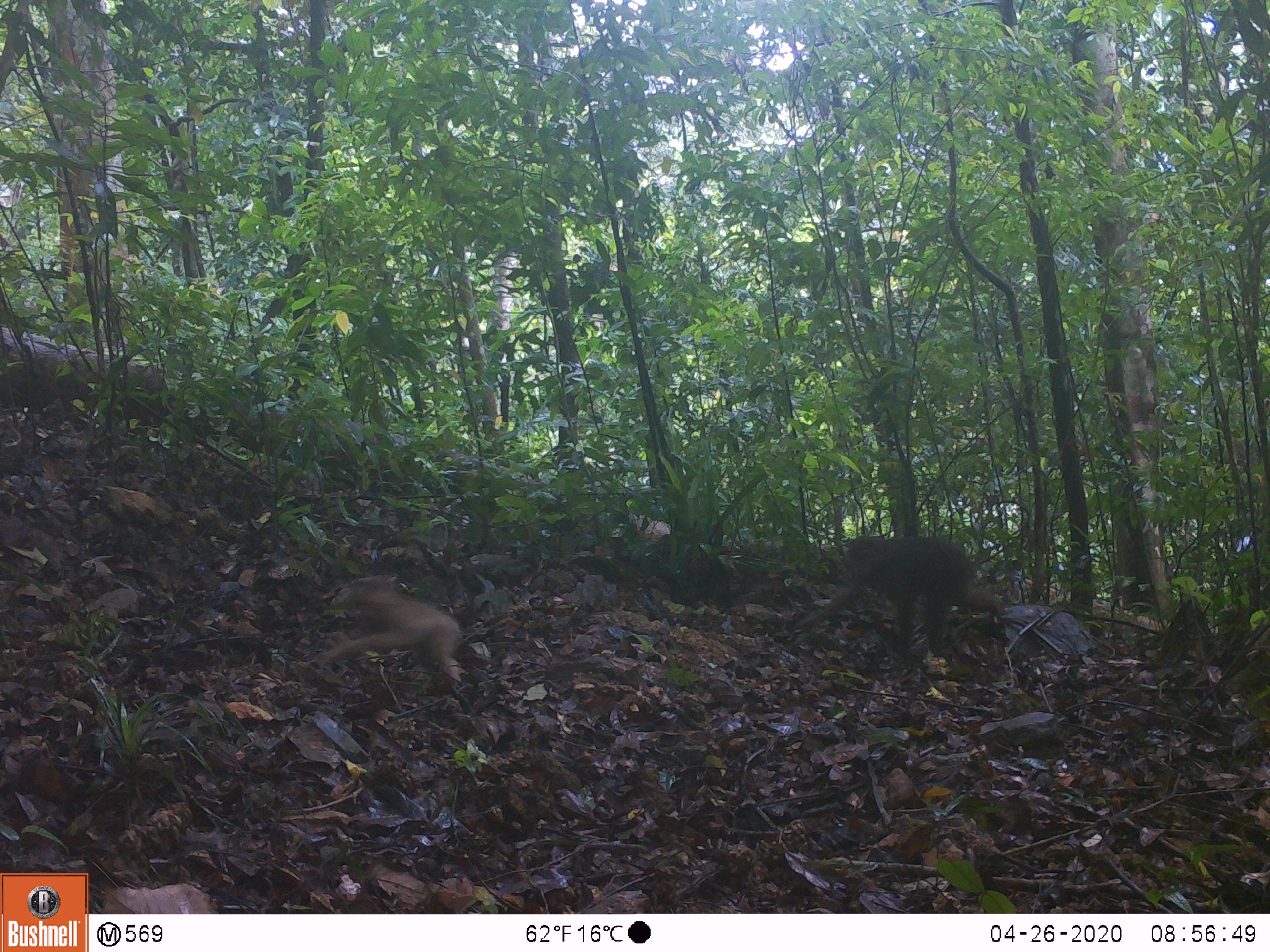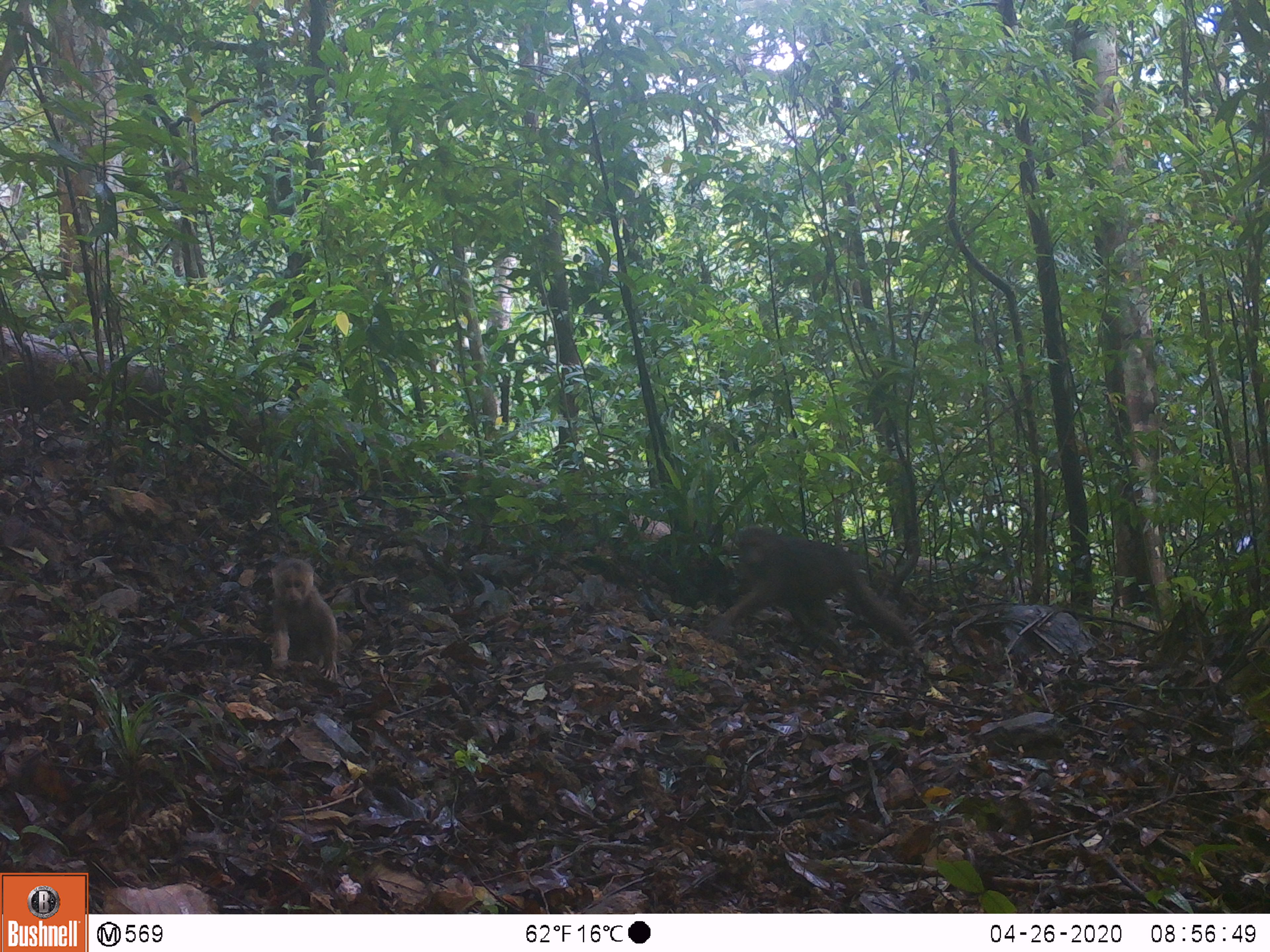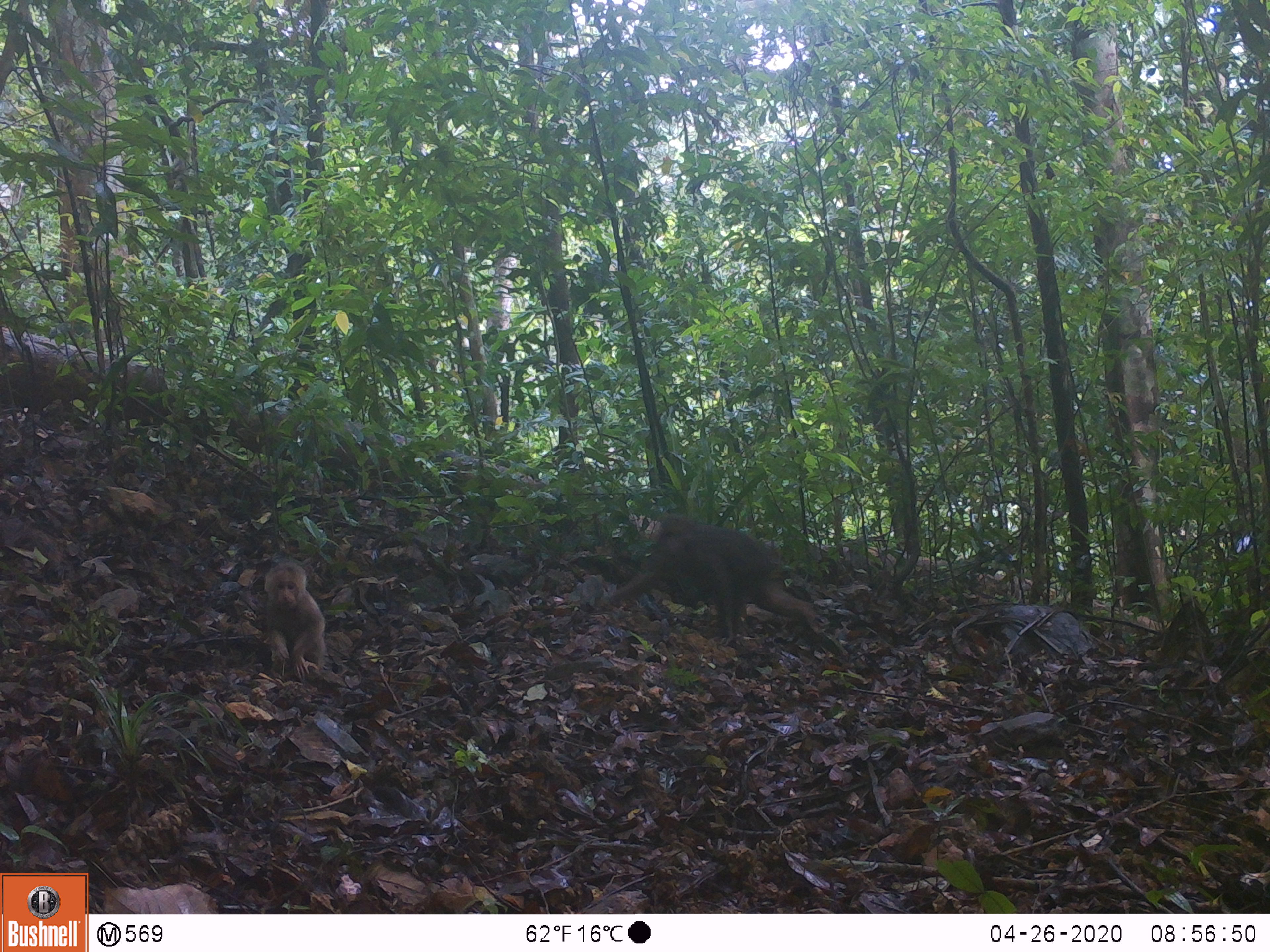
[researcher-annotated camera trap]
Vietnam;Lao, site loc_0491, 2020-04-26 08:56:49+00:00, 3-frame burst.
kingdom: Animalia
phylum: Chordata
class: Mammalia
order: Primates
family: Cercopithecidae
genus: Macaca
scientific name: Macaca arctoides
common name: stump-tailed macaque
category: stump tailed macaque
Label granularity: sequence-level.